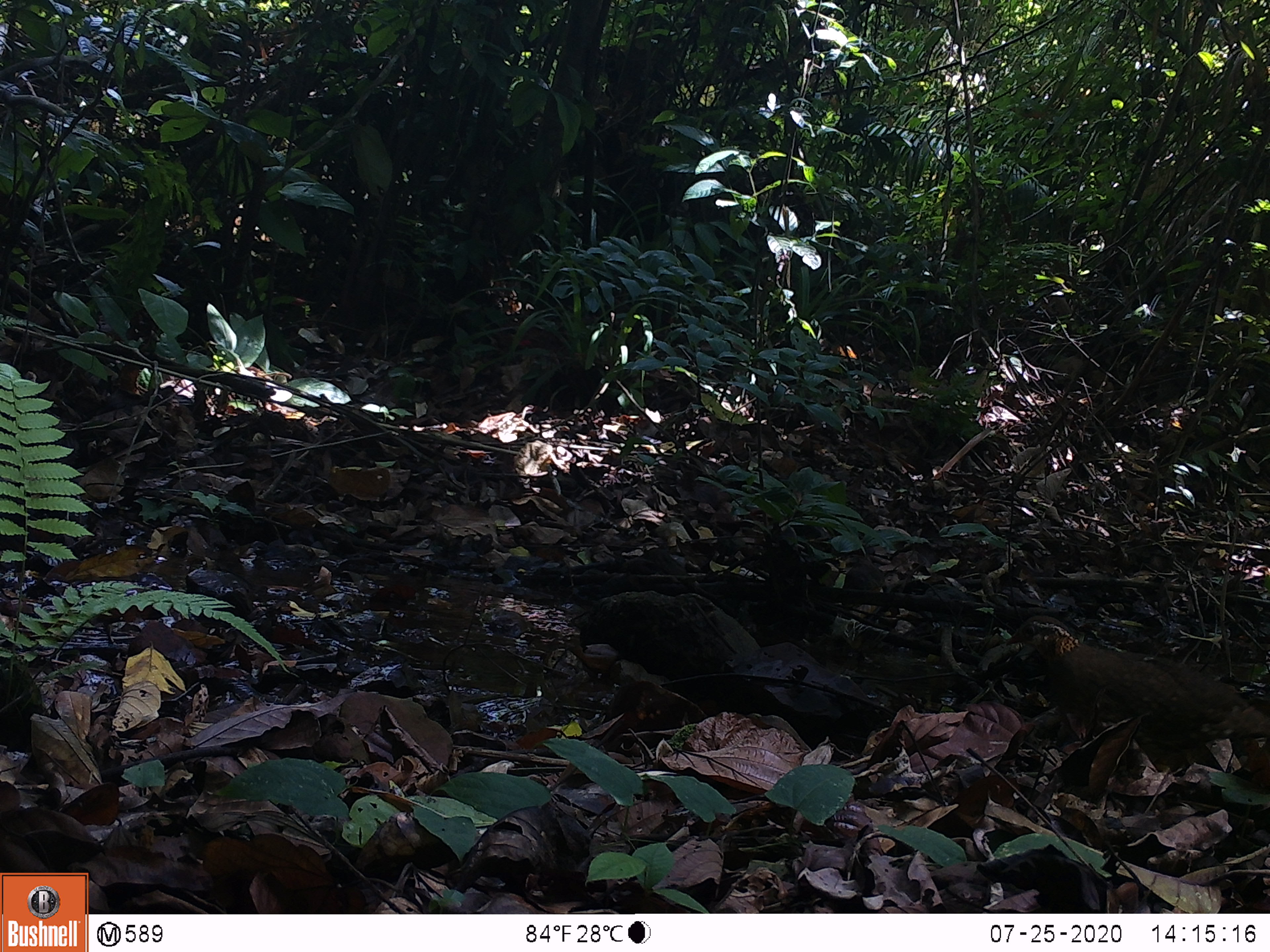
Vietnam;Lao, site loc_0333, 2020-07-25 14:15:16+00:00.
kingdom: Animalia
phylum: Chordata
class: Aves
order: Galliformes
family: Phasianidae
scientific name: Phasianidae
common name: partridge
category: unidentified partridge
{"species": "unidentified partridge (partridge) (Phasianidae)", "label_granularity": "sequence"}